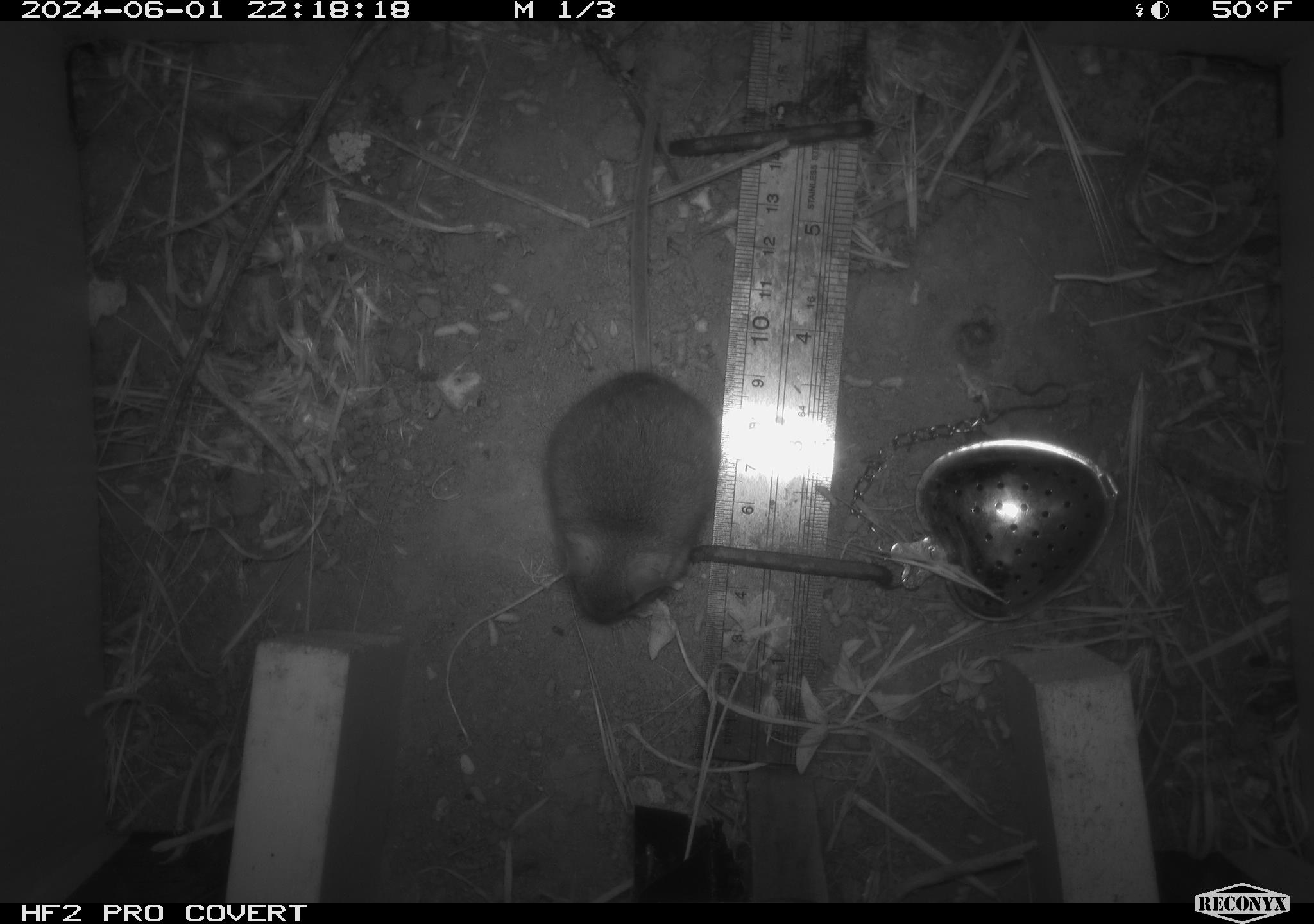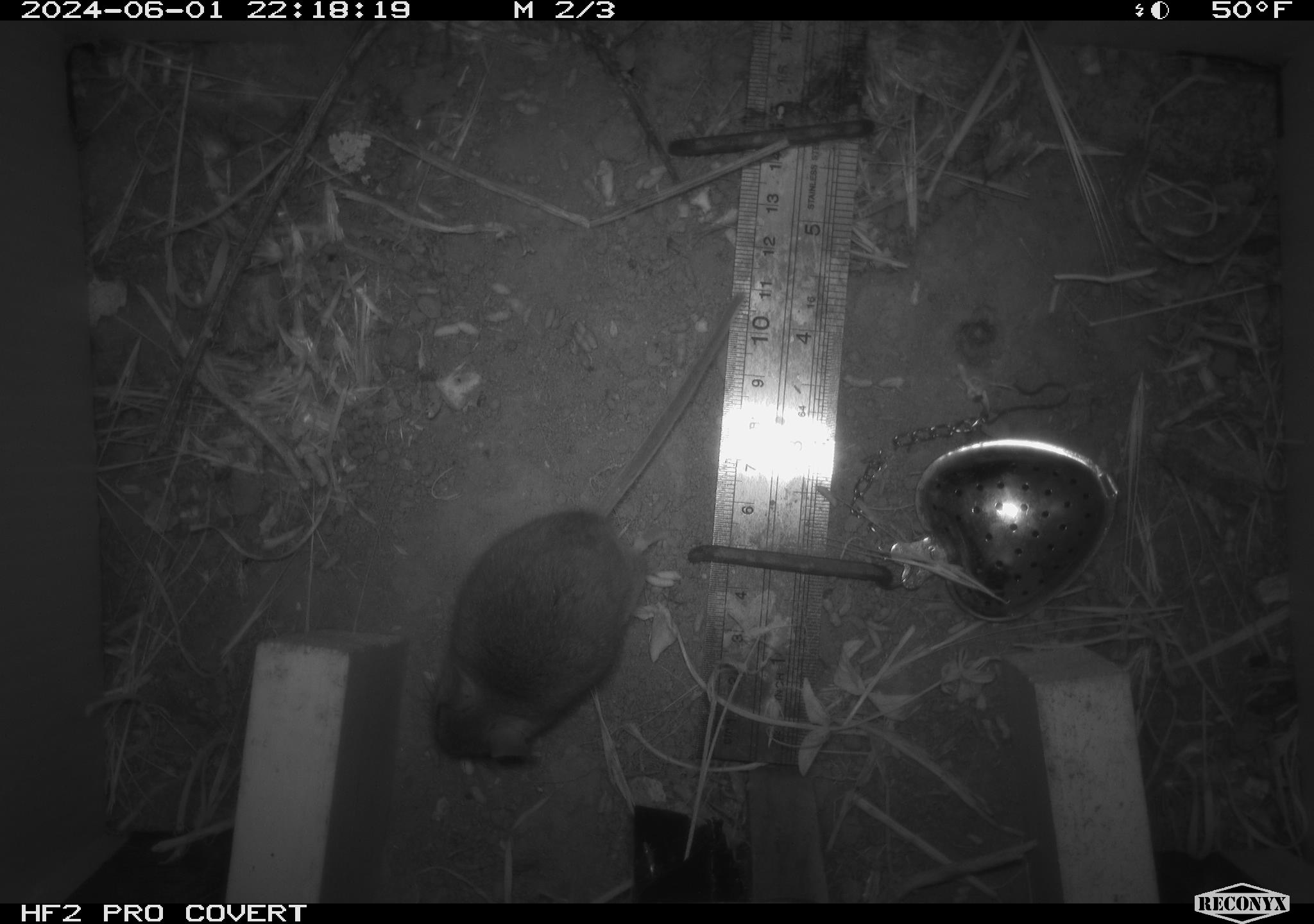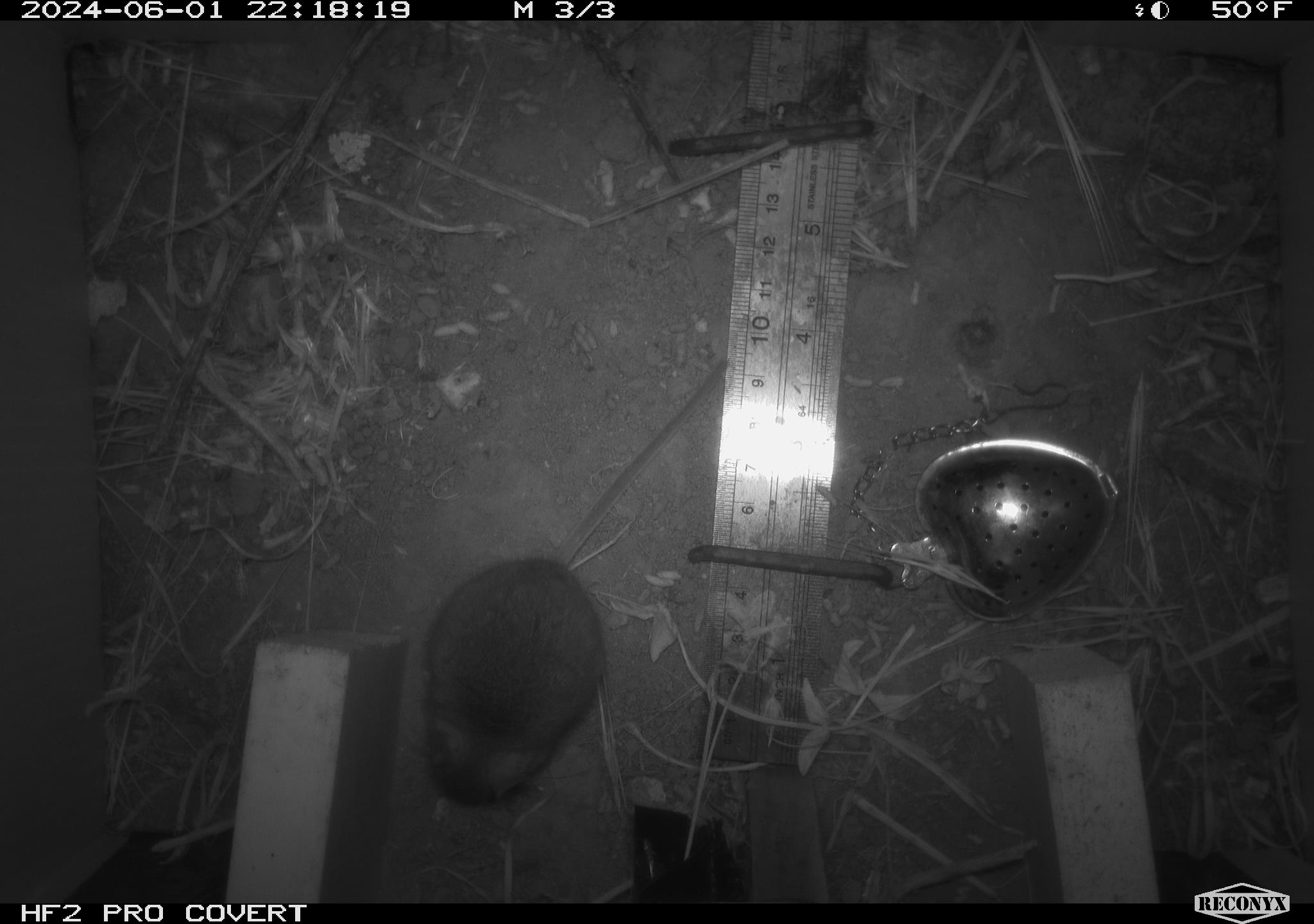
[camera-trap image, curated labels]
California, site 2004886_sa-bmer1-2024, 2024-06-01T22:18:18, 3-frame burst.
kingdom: Animalia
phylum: Chordata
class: Mammalia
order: Rodentia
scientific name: Rodentia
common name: mouse species